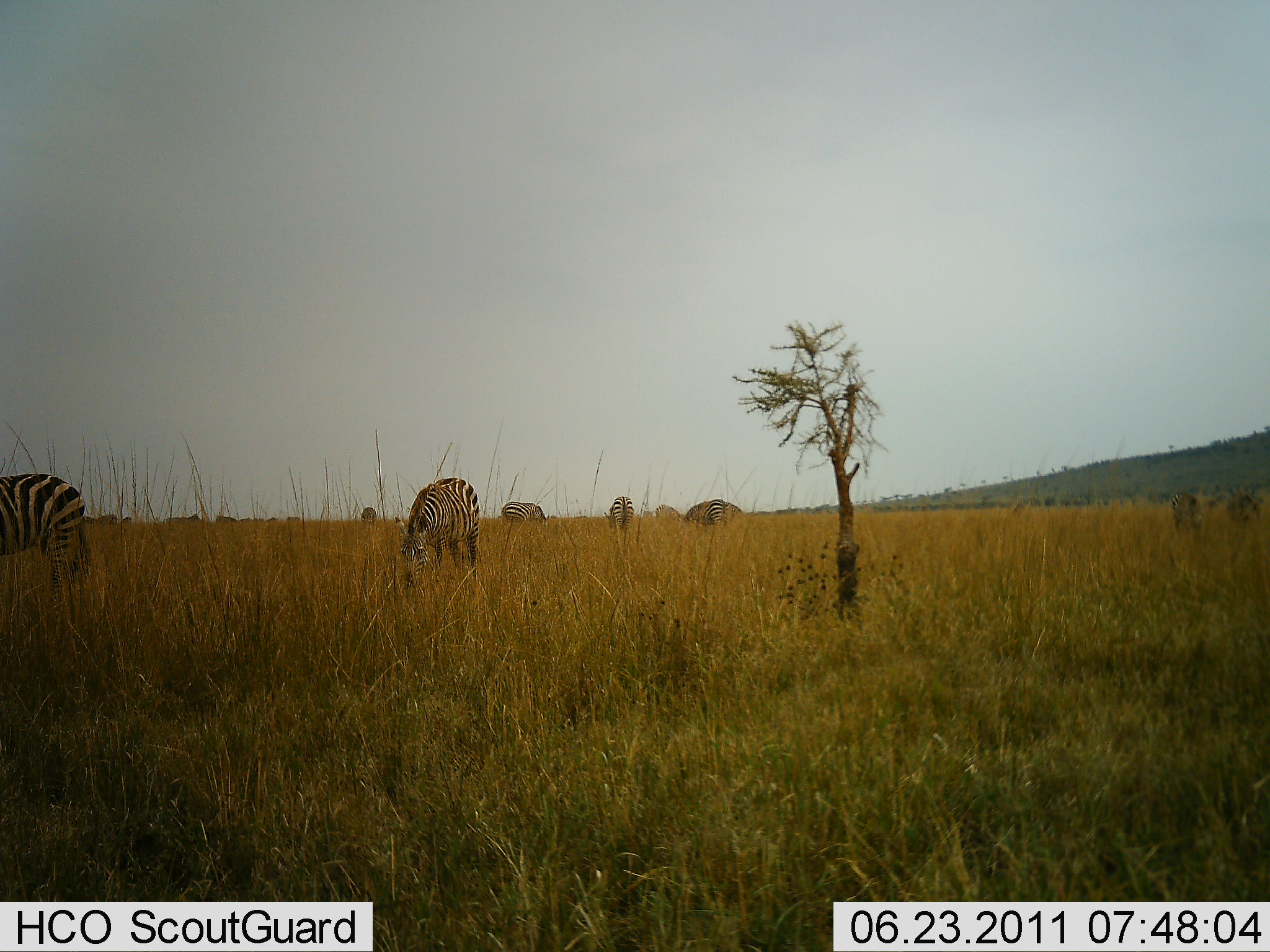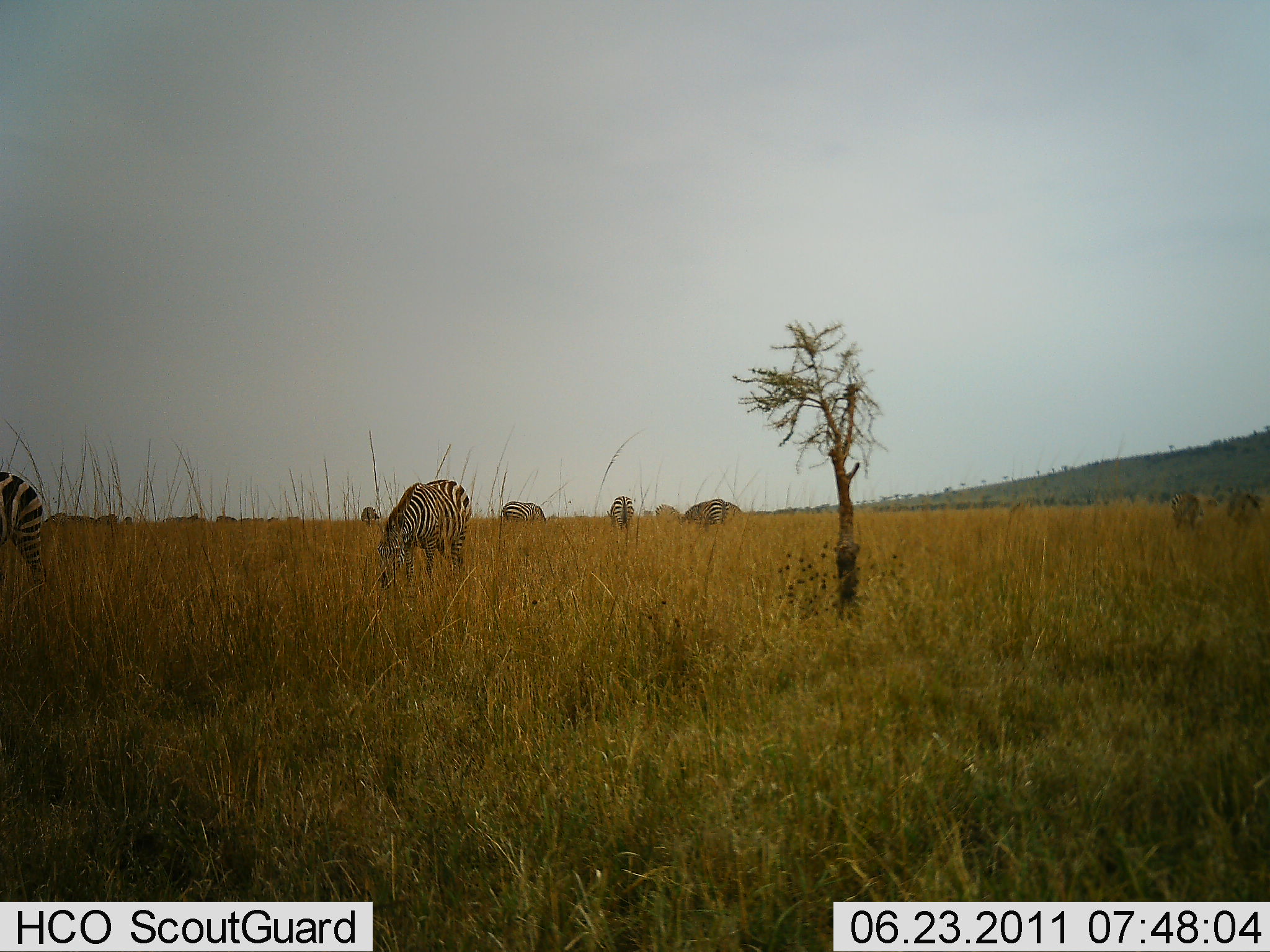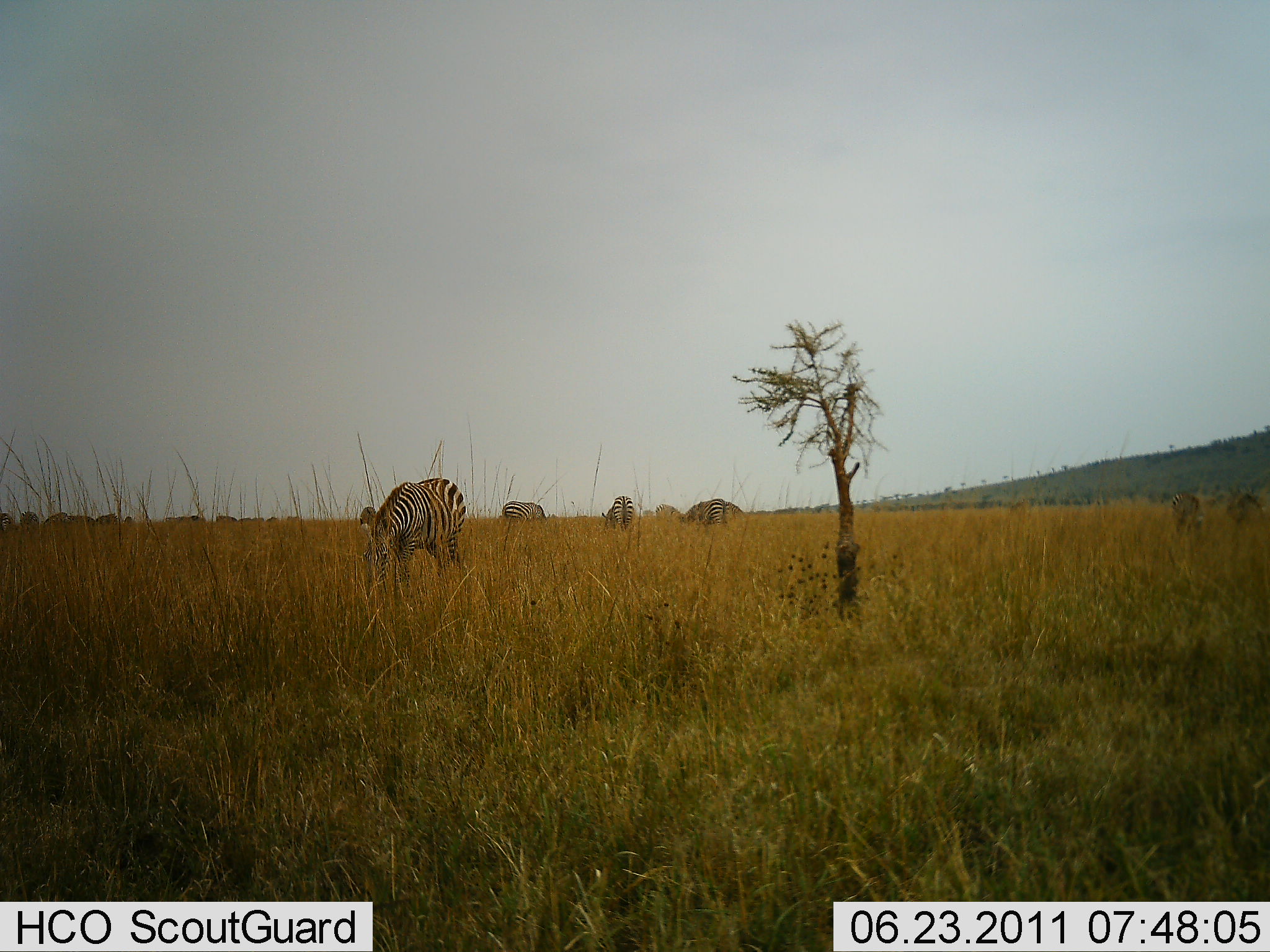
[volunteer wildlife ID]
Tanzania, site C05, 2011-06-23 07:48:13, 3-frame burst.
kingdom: Animalia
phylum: Chordata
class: Mammalia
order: Perissodactyla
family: Equidae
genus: Equus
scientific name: Equus quagga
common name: plains zebra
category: zebra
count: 7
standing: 30%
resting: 10%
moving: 30%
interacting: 0%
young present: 0%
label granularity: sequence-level